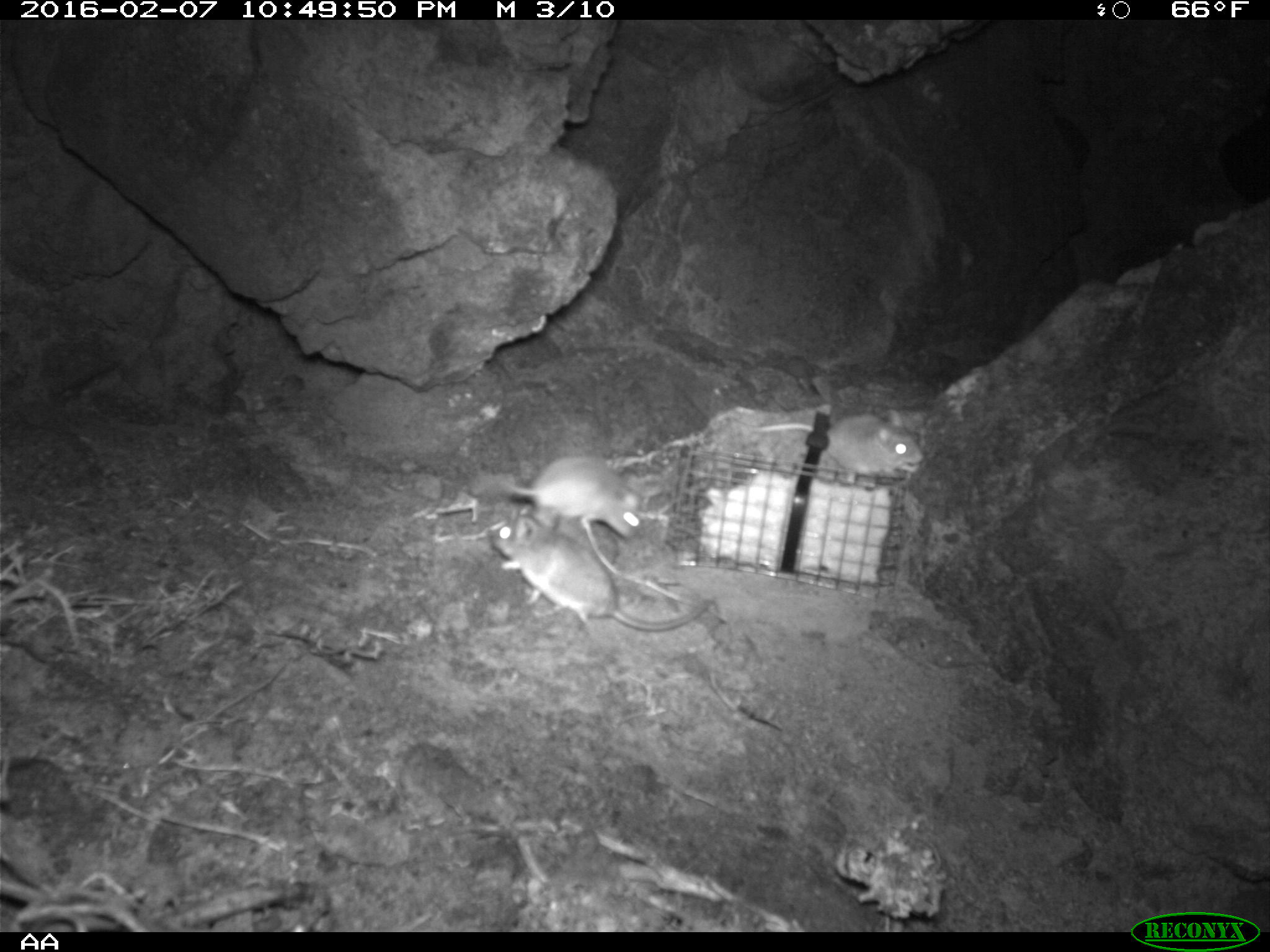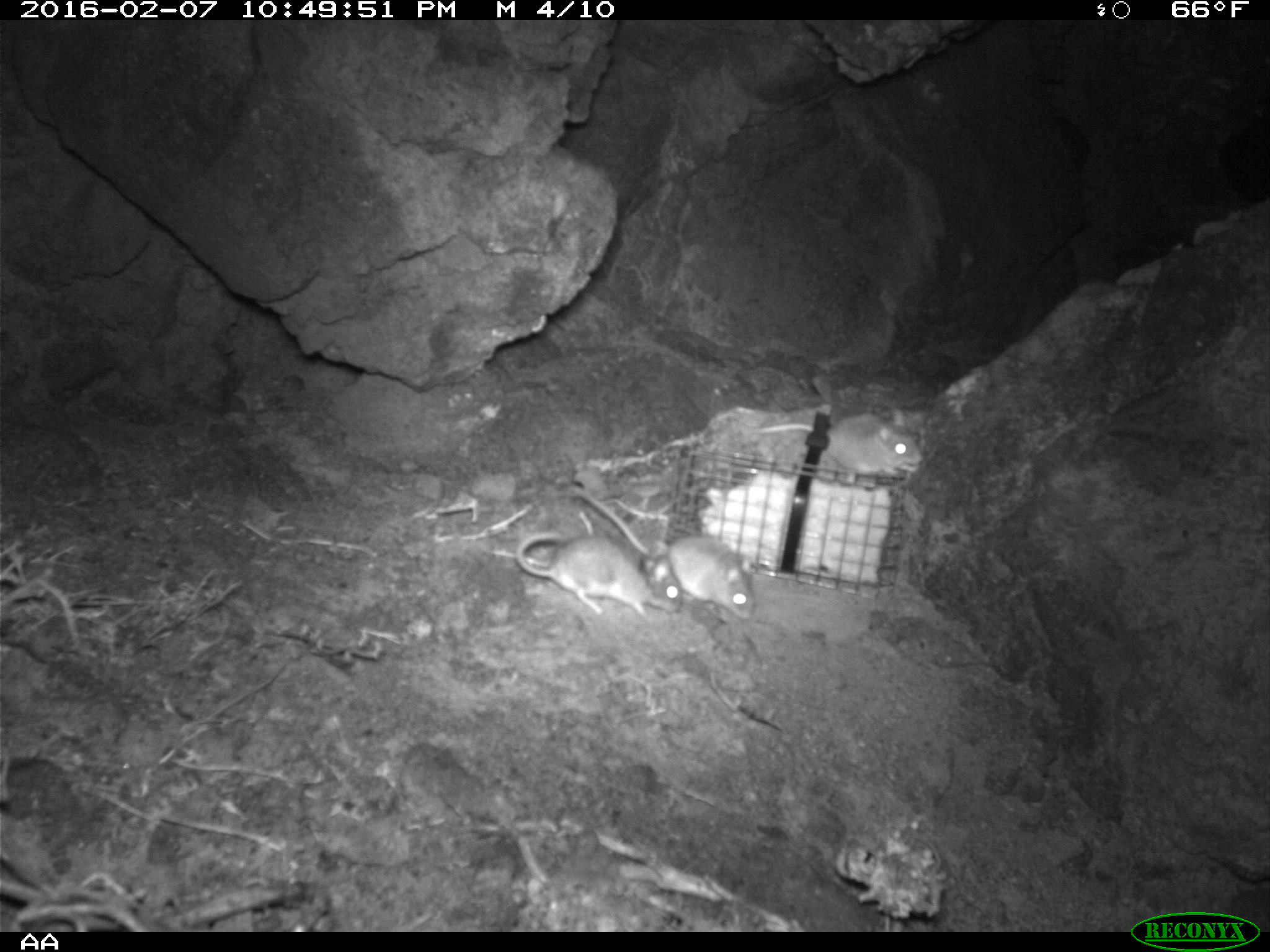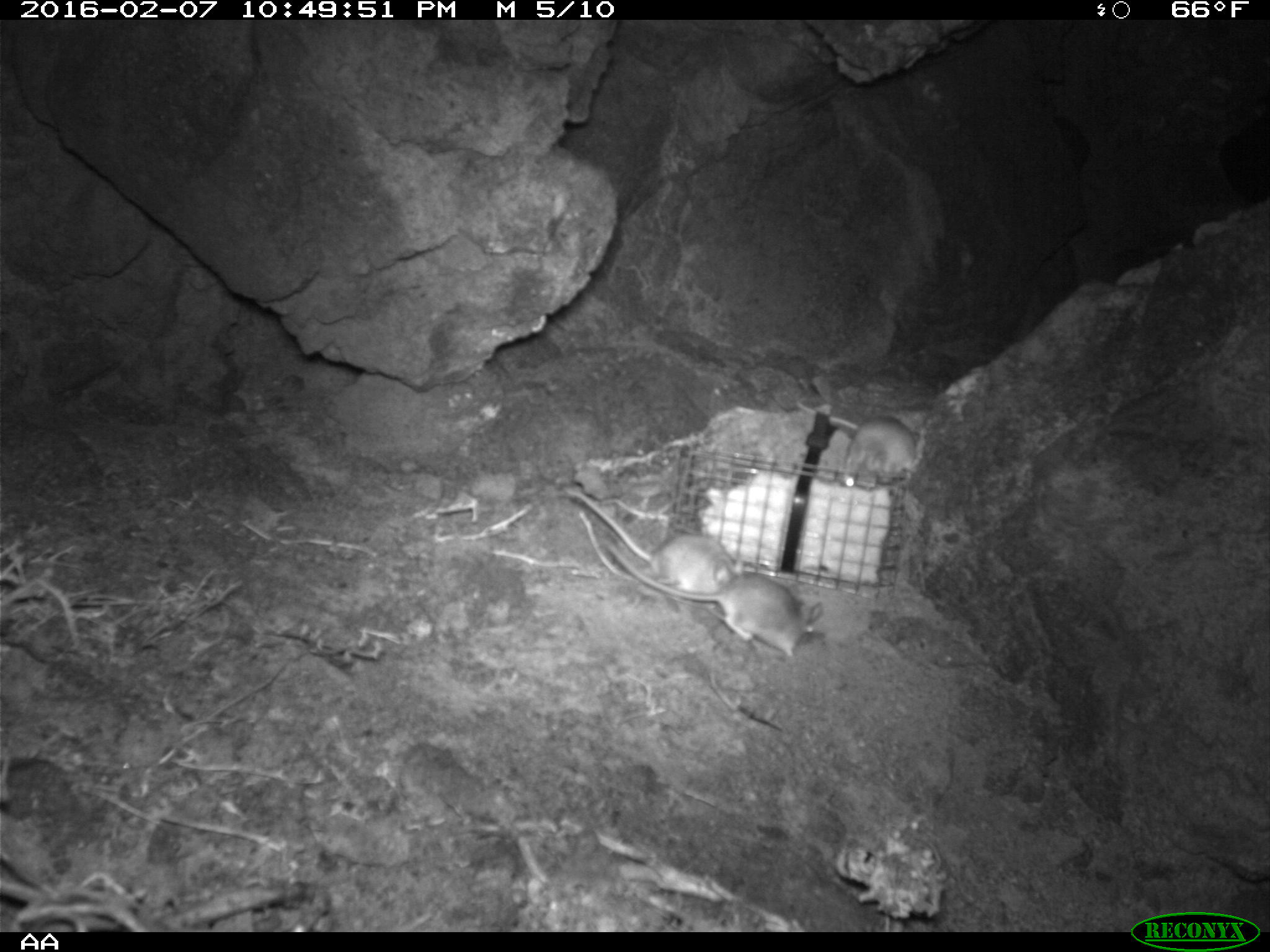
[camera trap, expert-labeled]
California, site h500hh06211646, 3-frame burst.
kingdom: Animalia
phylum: Chordata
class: Mammalia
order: Rodentia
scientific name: Rodentia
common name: rodent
Rodent (Rodentia).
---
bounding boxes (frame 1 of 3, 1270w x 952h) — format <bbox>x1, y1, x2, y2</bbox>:
rodent: <bbox>489, 519, 728, 662</bbox>; <bbox>752, 407, 925, 476</bbox>; <bbox>502, 457, 644, 540</bbox>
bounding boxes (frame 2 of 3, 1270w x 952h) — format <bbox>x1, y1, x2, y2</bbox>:
rodent: <bbox>572, 487, 755, 619</bbox>; <bbox>516, 531, 683, 622</bbox>; <bbox>759, 411, 922, 477</bbox>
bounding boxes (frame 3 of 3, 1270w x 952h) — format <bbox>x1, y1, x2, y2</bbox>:
rodent: <bbox>603, 539, 824, 662</bbox>; <bbox>564, 485, 741, 597</bbox>; <bbox>800, 399, 921, 484</bbox>